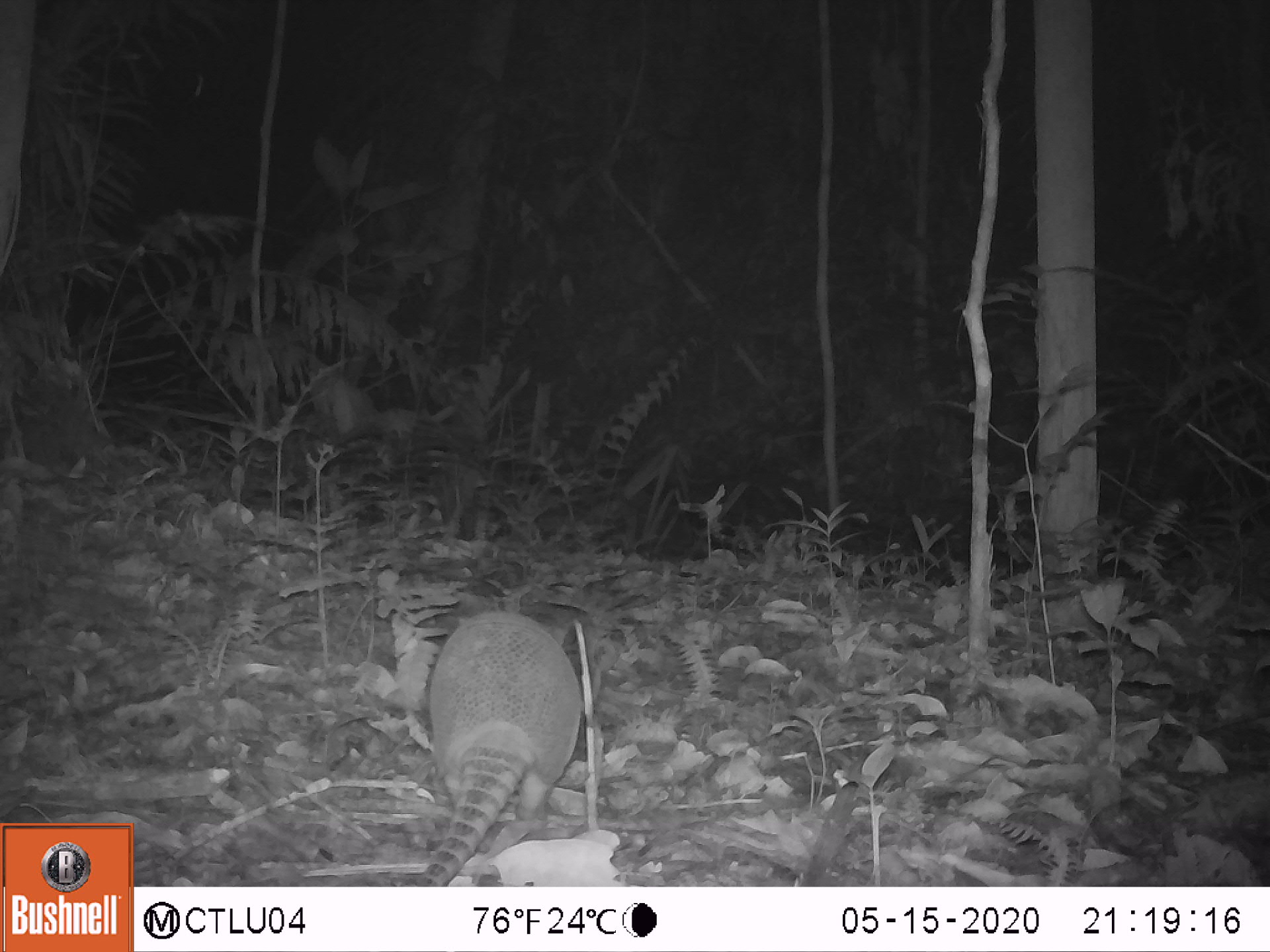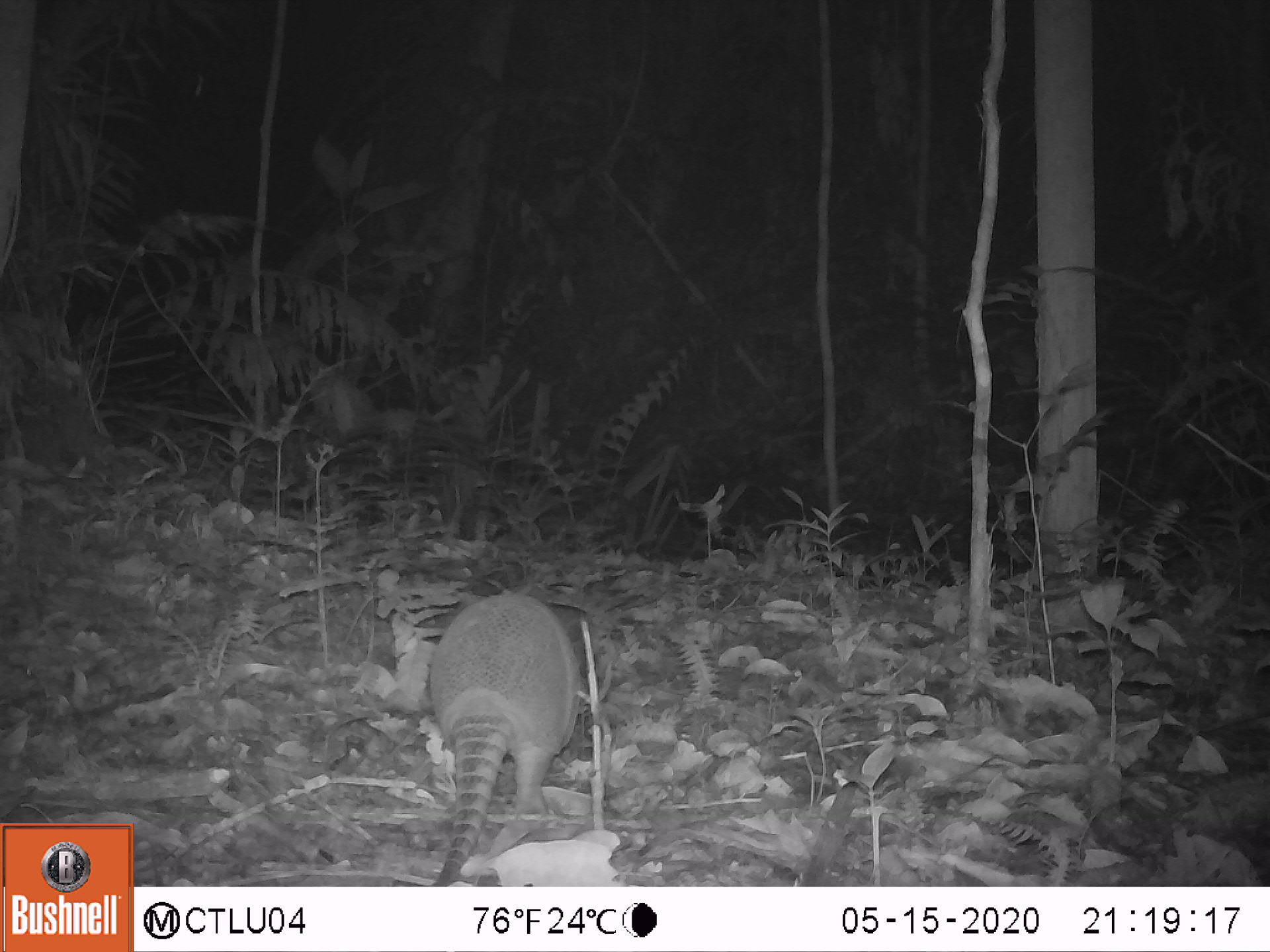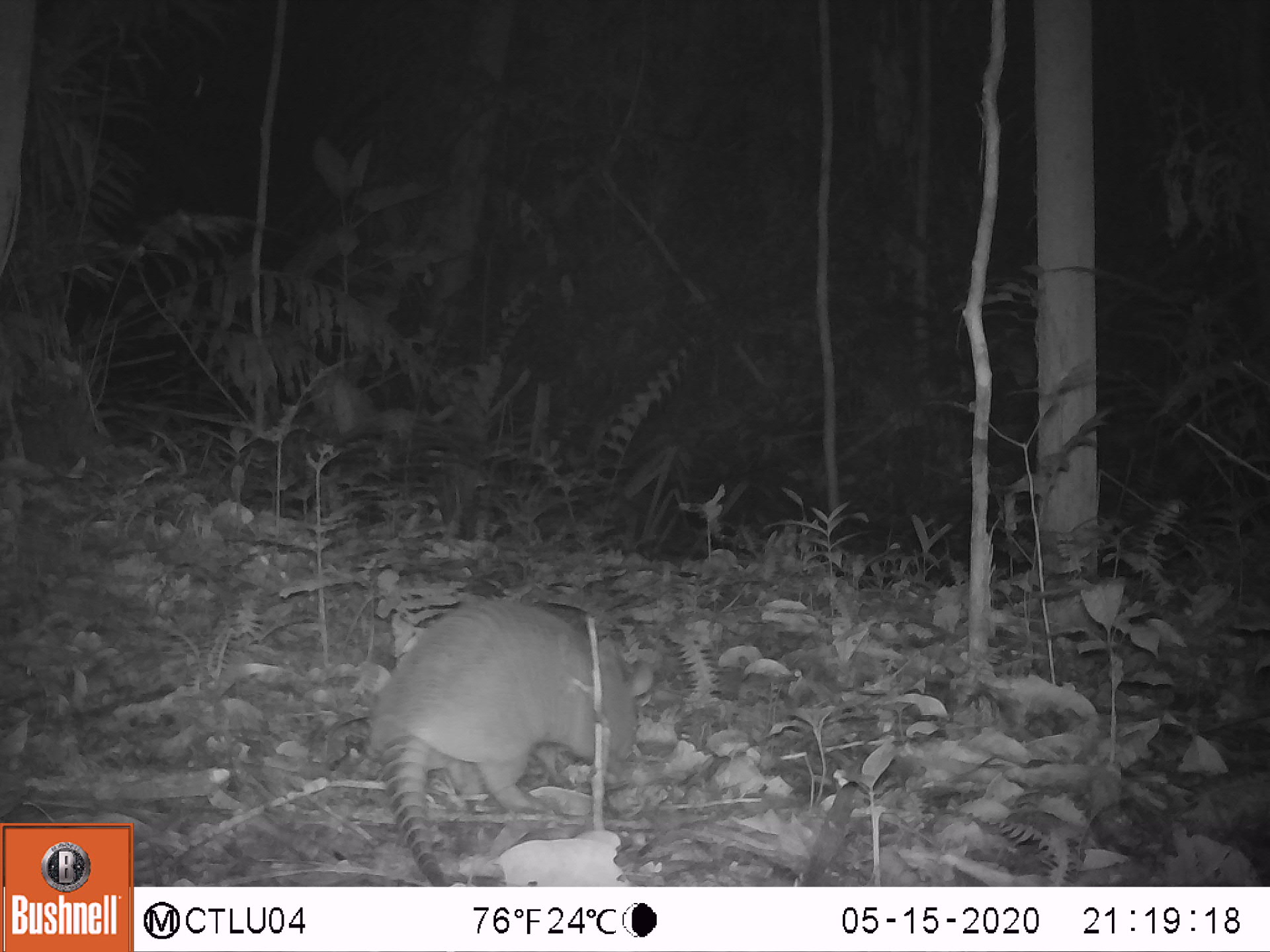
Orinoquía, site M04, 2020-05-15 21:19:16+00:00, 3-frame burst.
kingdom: Animalia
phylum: Chordata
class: Mammalia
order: Cingulata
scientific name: Cingulata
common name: armadillo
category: unknown armadillo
Unknown armadillo (armadillo) (Cingulata).